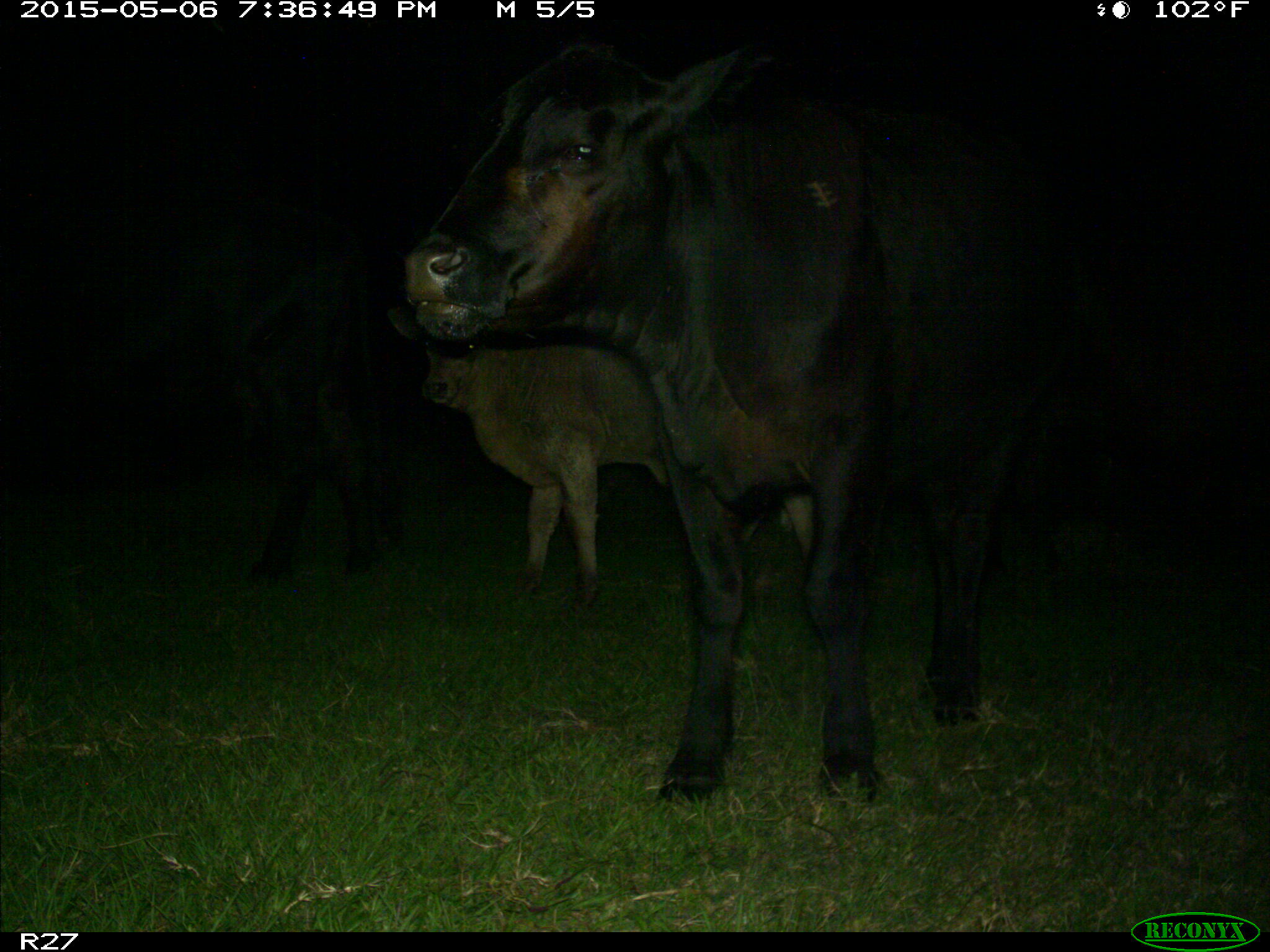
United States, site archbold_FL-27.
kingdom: Animalia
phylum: Chordata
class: Mammalia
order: Artiodactyla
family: Bovidae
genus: Bos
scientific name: Bos taurus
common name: domestic cow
Bos taurus (domestic cow).